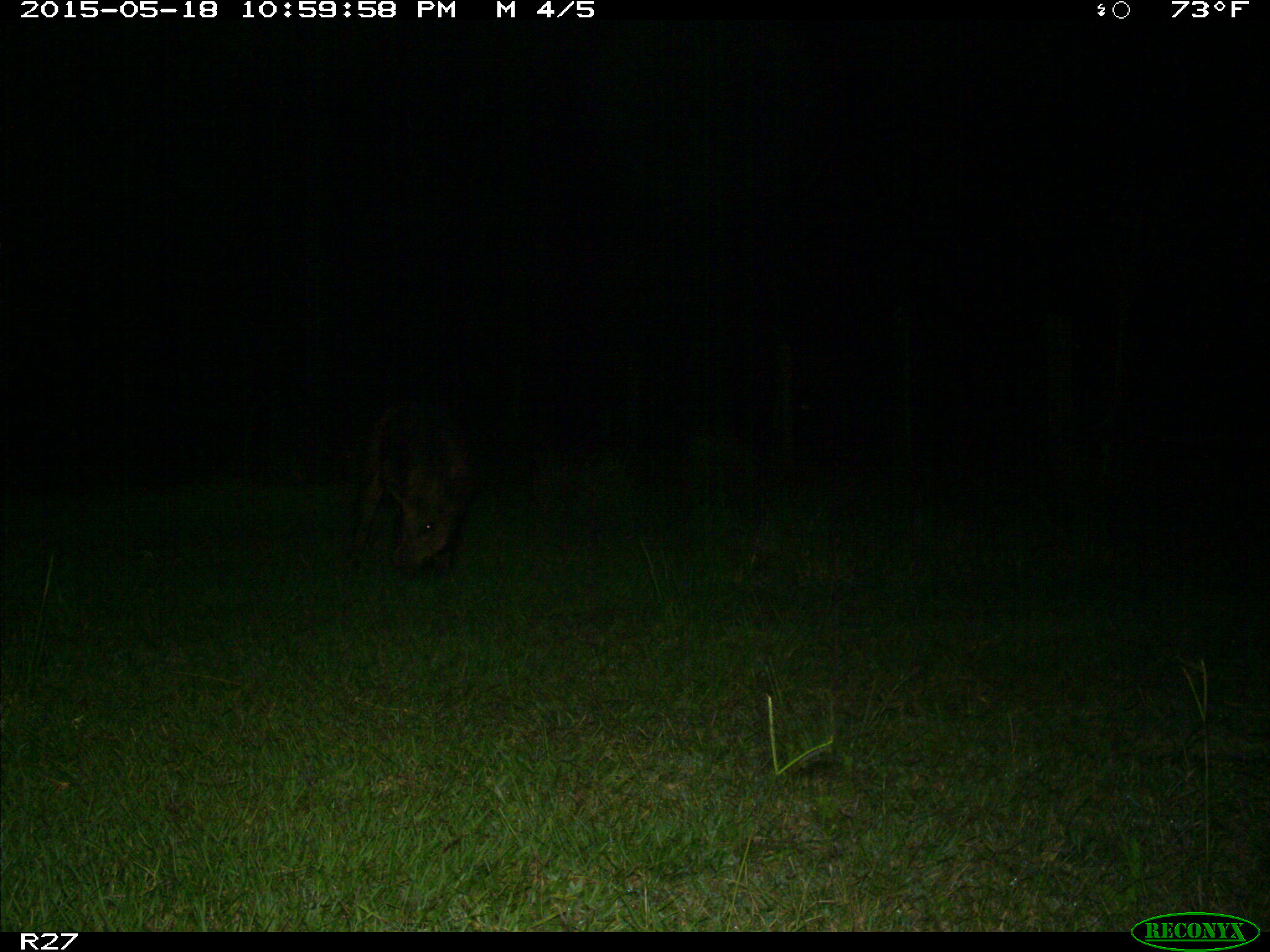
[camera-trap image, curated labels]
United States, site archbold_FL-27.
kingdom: Animalia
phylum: Chordata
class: Mammalia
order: Artiodactyla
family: Suidae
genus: Sus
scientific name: Sus scrofa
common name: wild boar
Sus scrofa (wild boar).